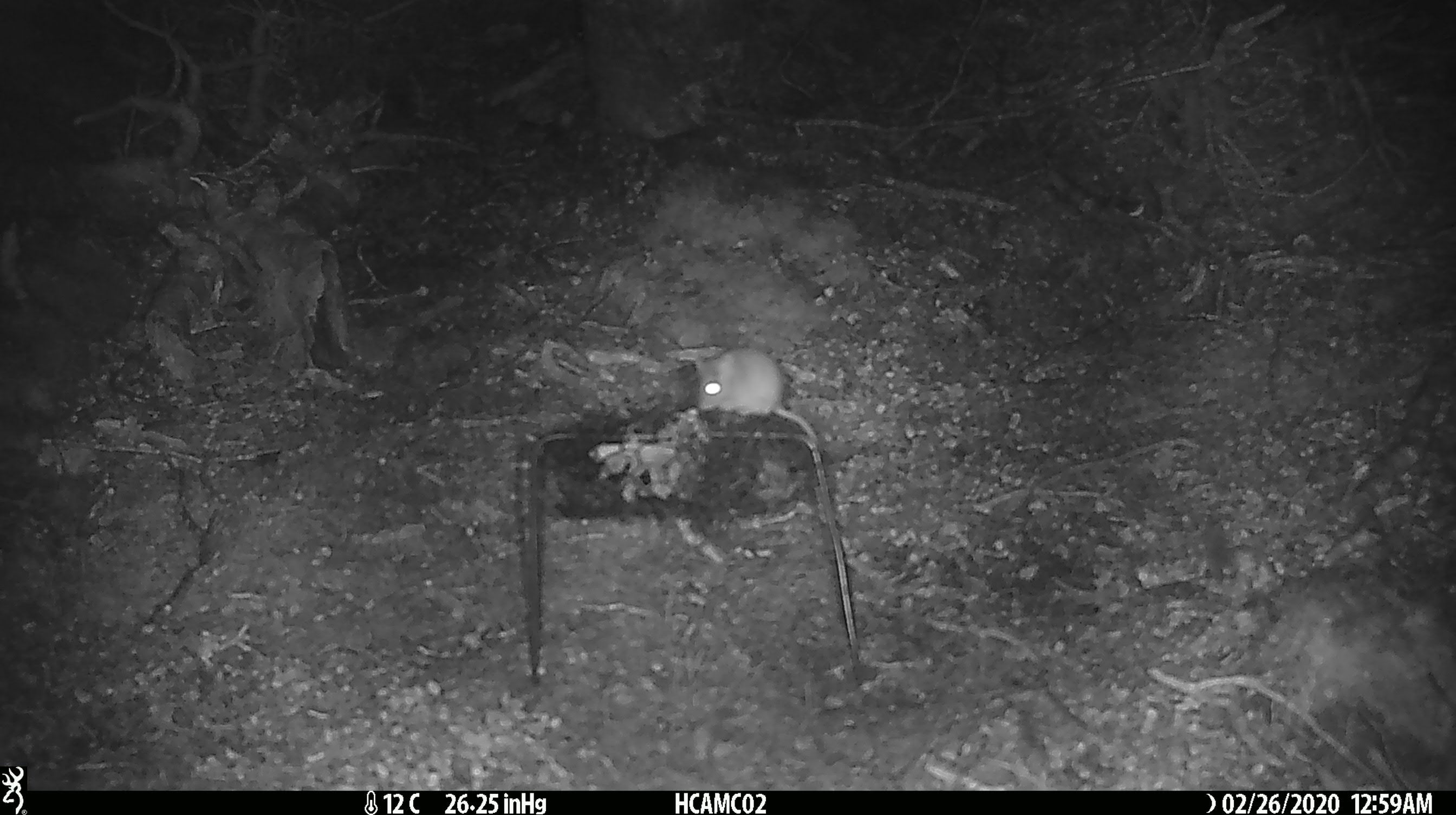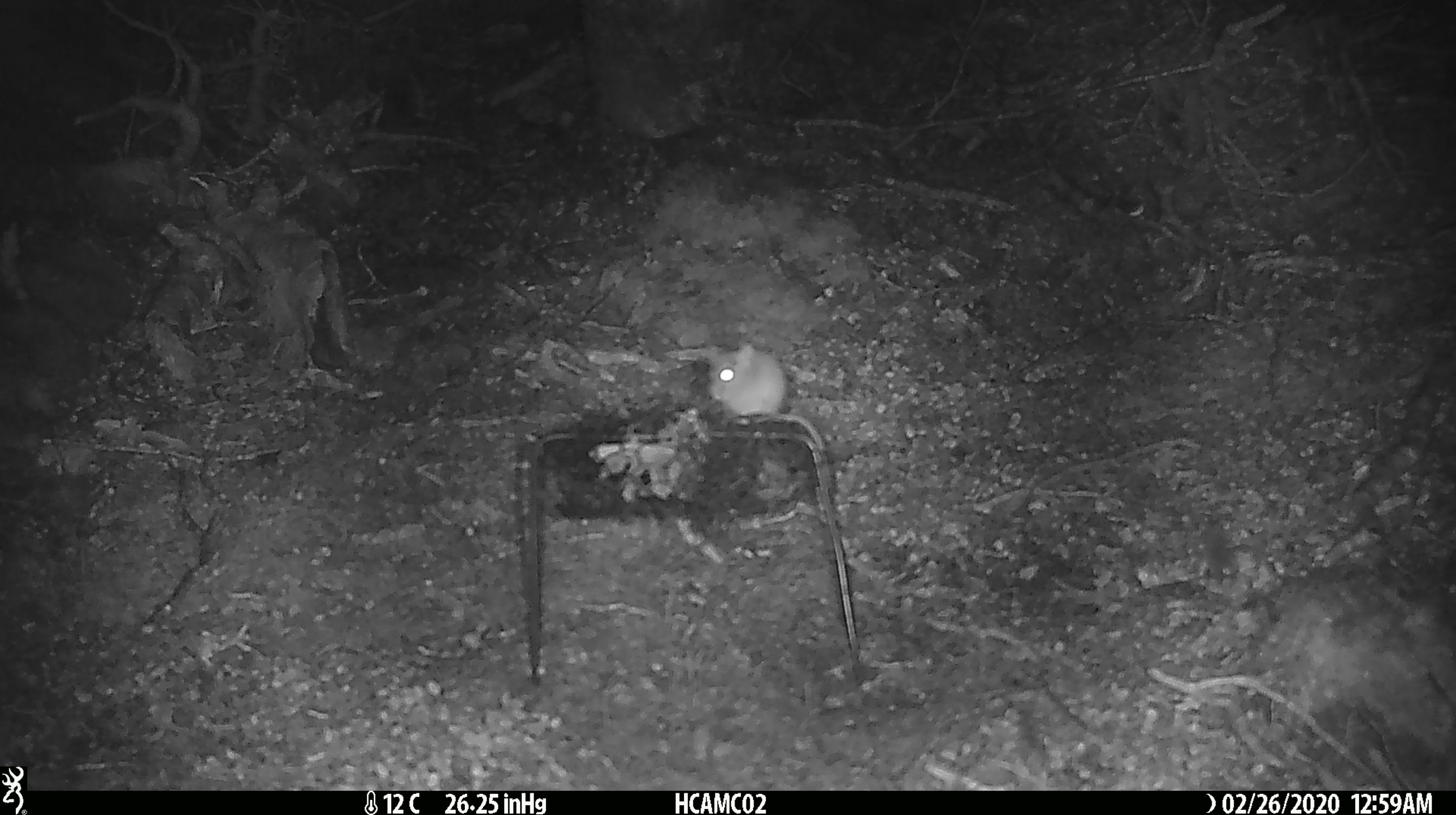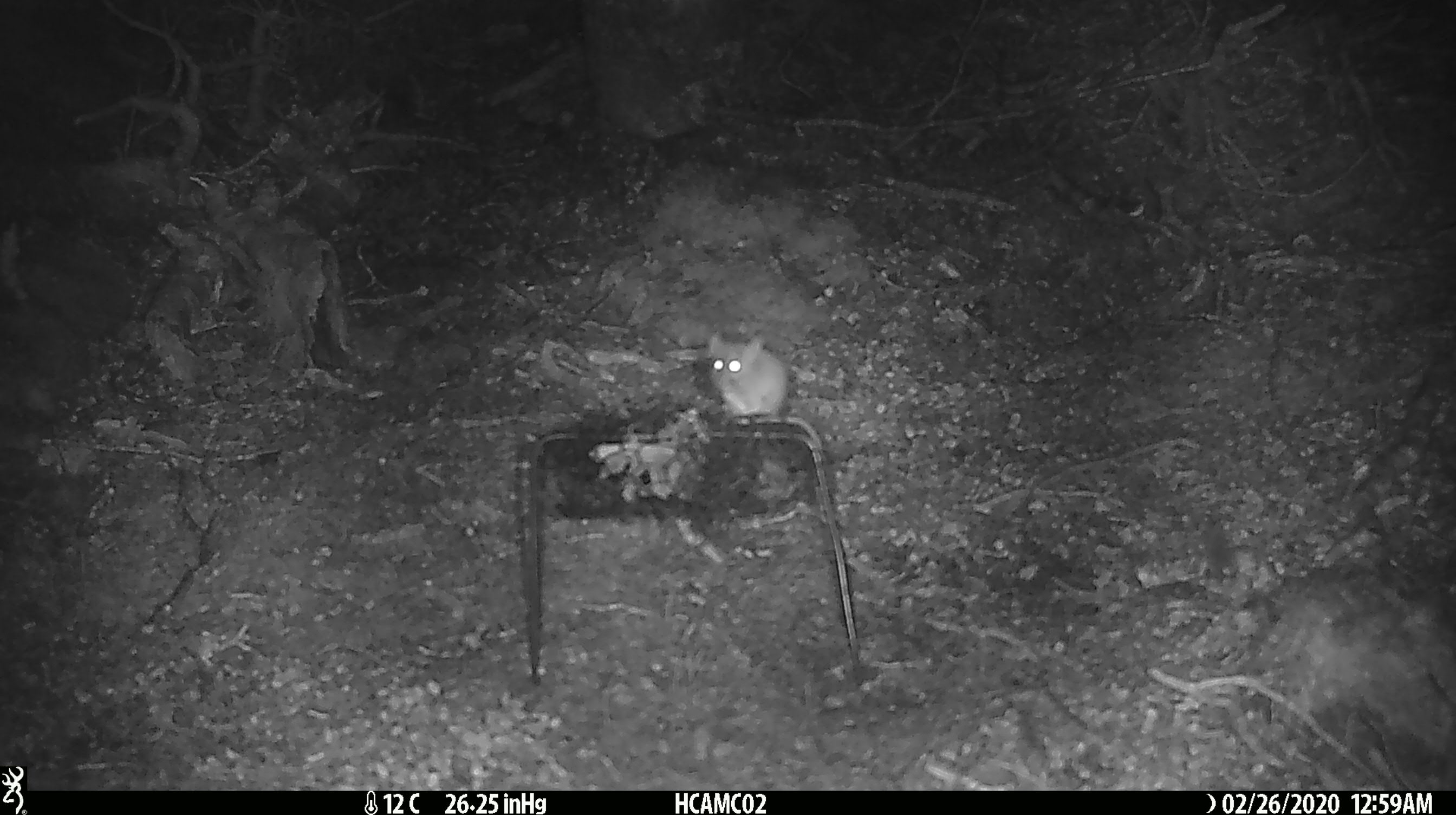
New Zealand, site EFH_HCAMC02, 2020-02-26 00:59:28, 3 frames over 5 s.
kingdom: Animalia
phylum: Chordata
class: Mammalia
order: Rodentia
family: Muridae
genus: Mus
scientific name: Mus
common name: mouse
Mouse (Mus).